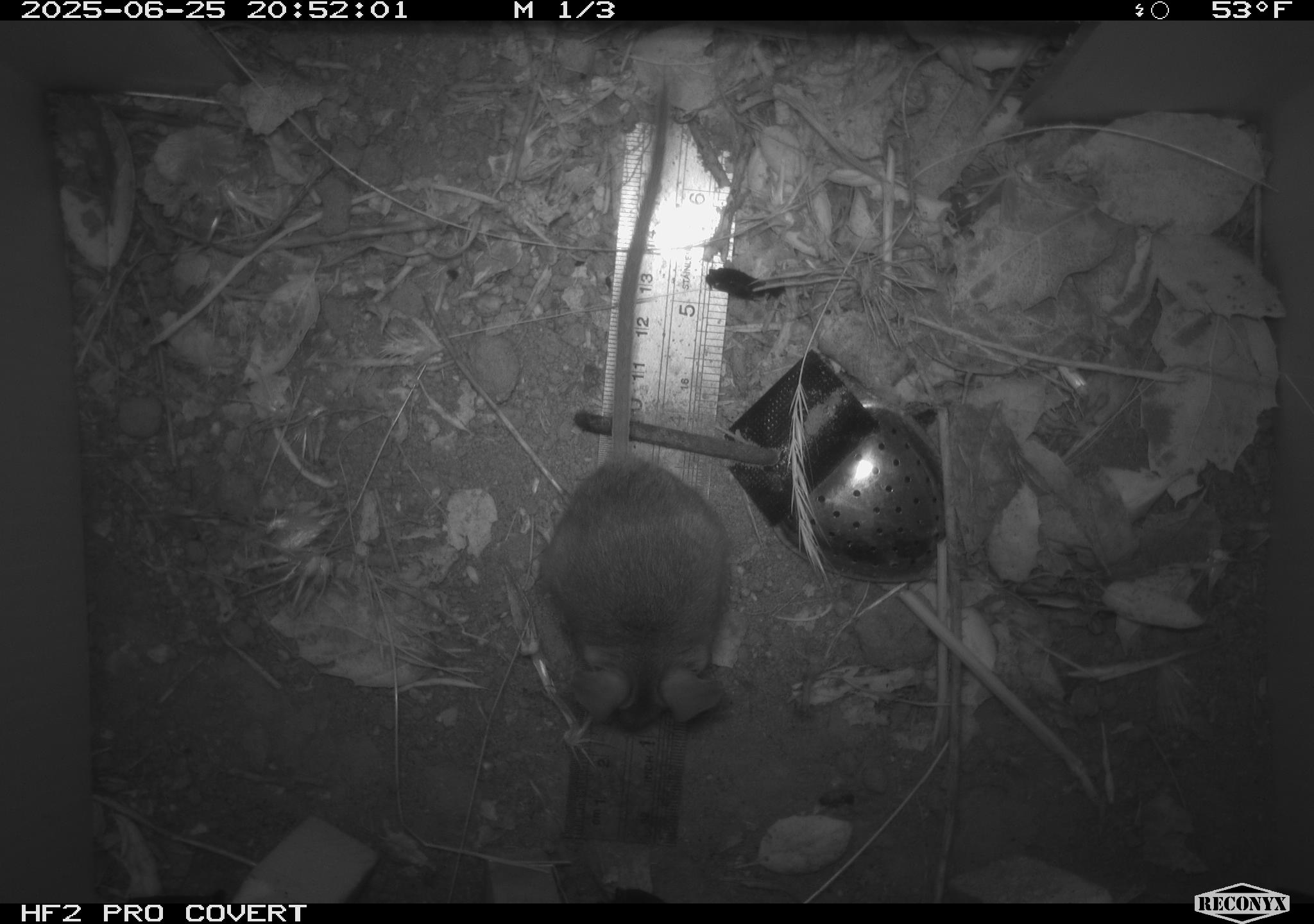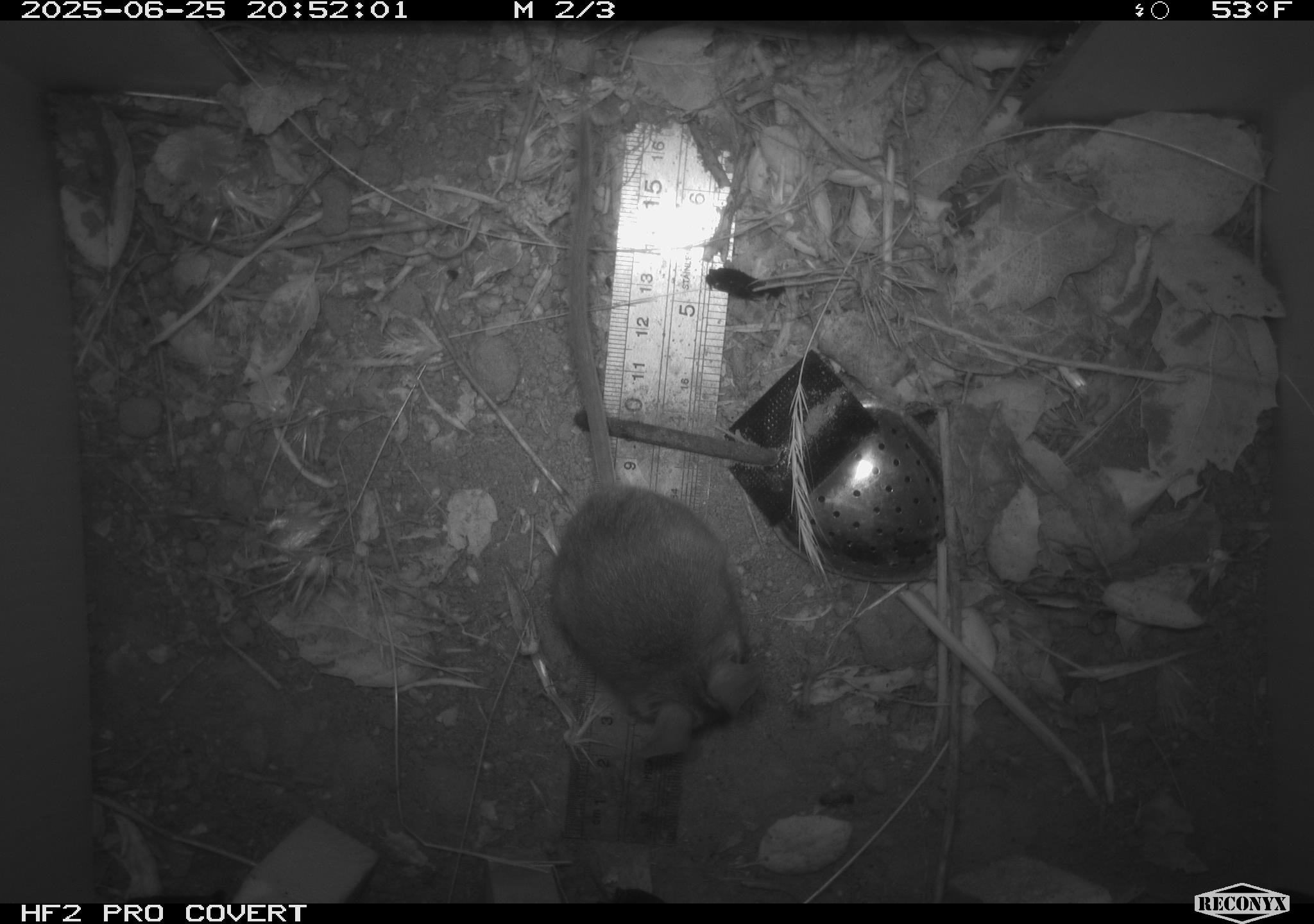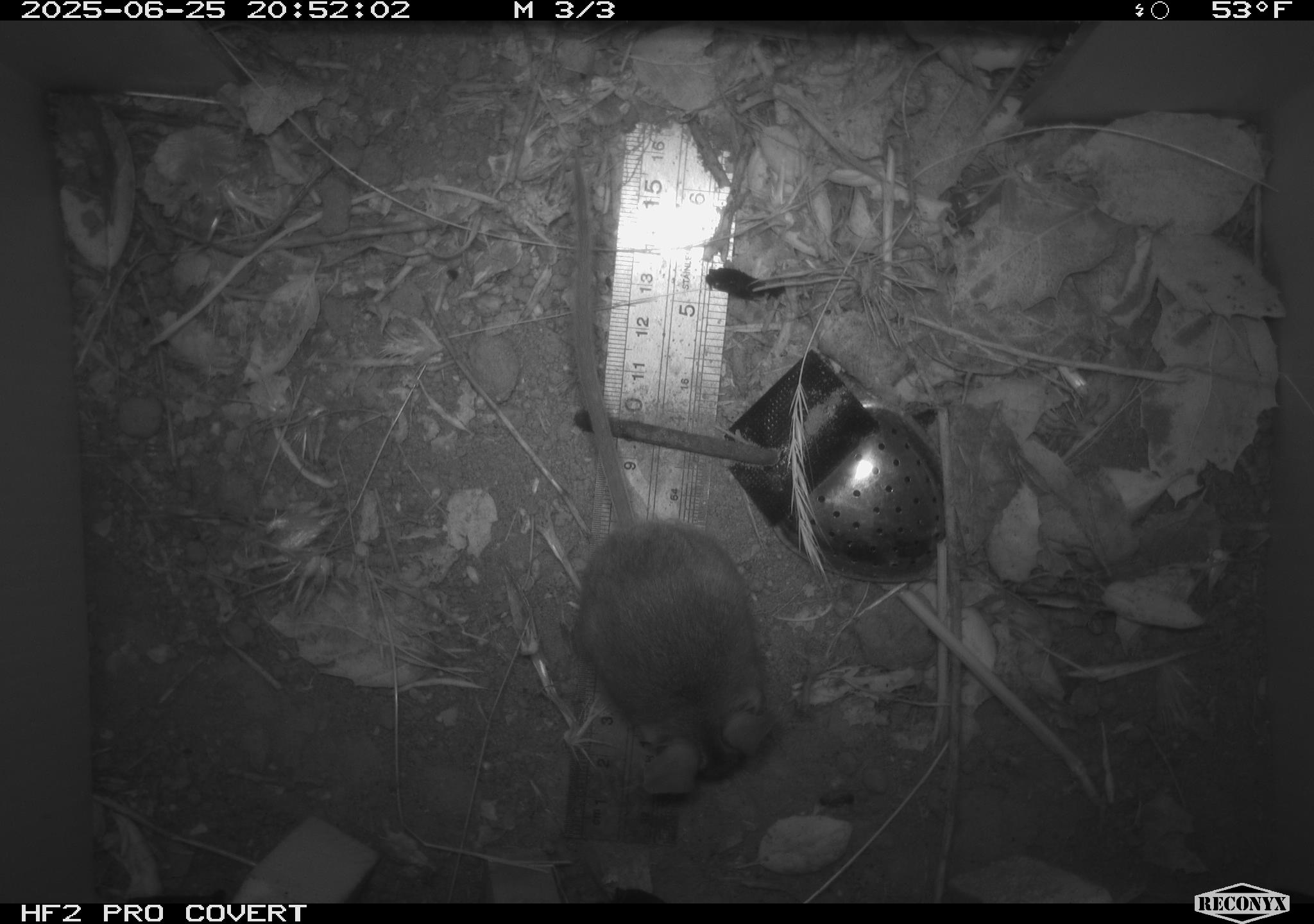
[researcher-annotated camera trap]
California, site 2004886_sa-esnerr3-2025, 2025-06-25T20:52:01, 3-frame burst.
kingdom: Animalia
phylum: Chordata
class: Mammalia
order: Rodentia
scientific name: Rodentia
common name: rodent